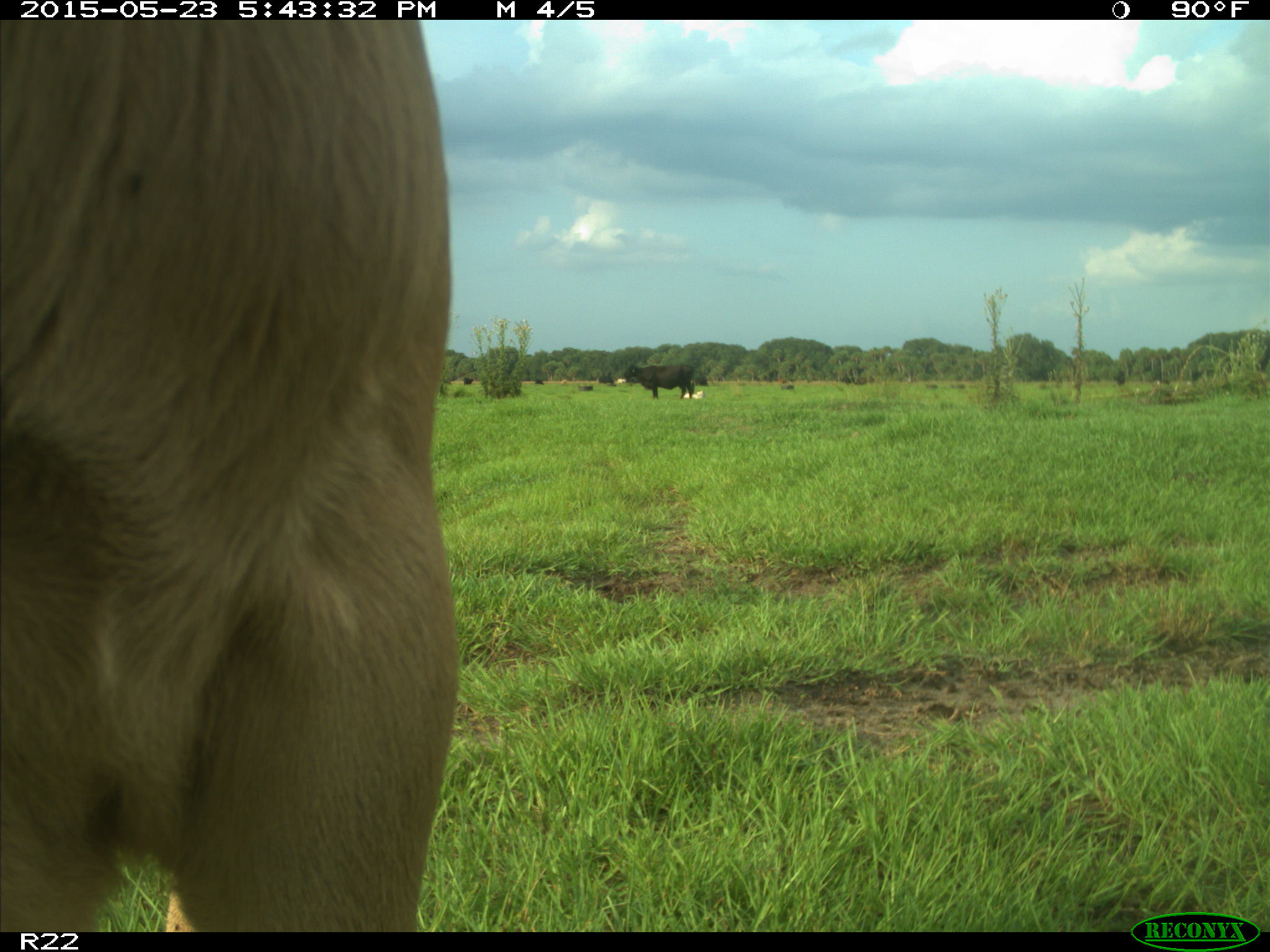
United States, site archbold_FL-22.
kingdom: Animalia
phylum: Chordata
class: Mammalia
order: Artiodactyla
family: Bovidae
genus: Bos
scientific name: Bos taurus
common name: domestic cow